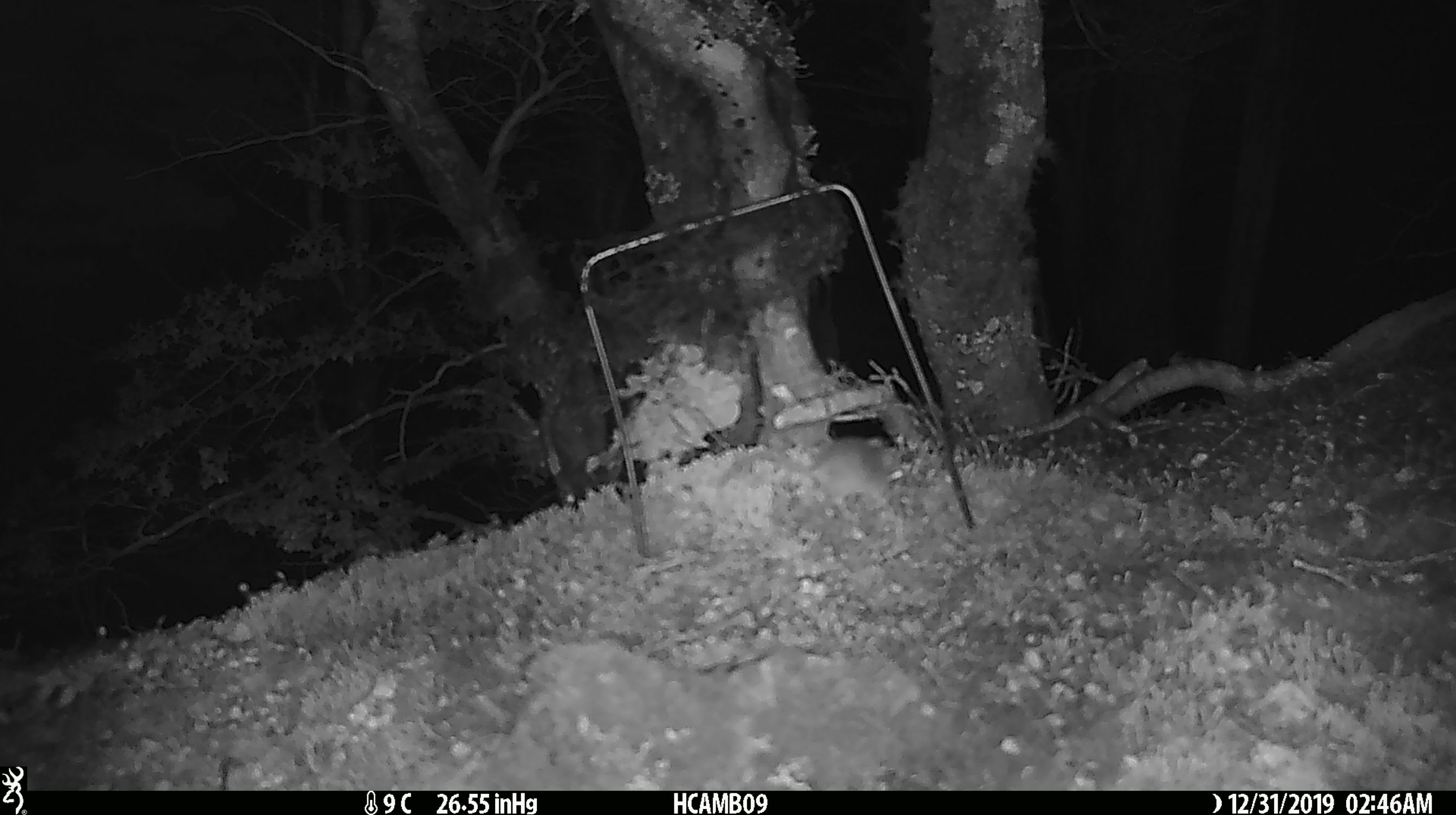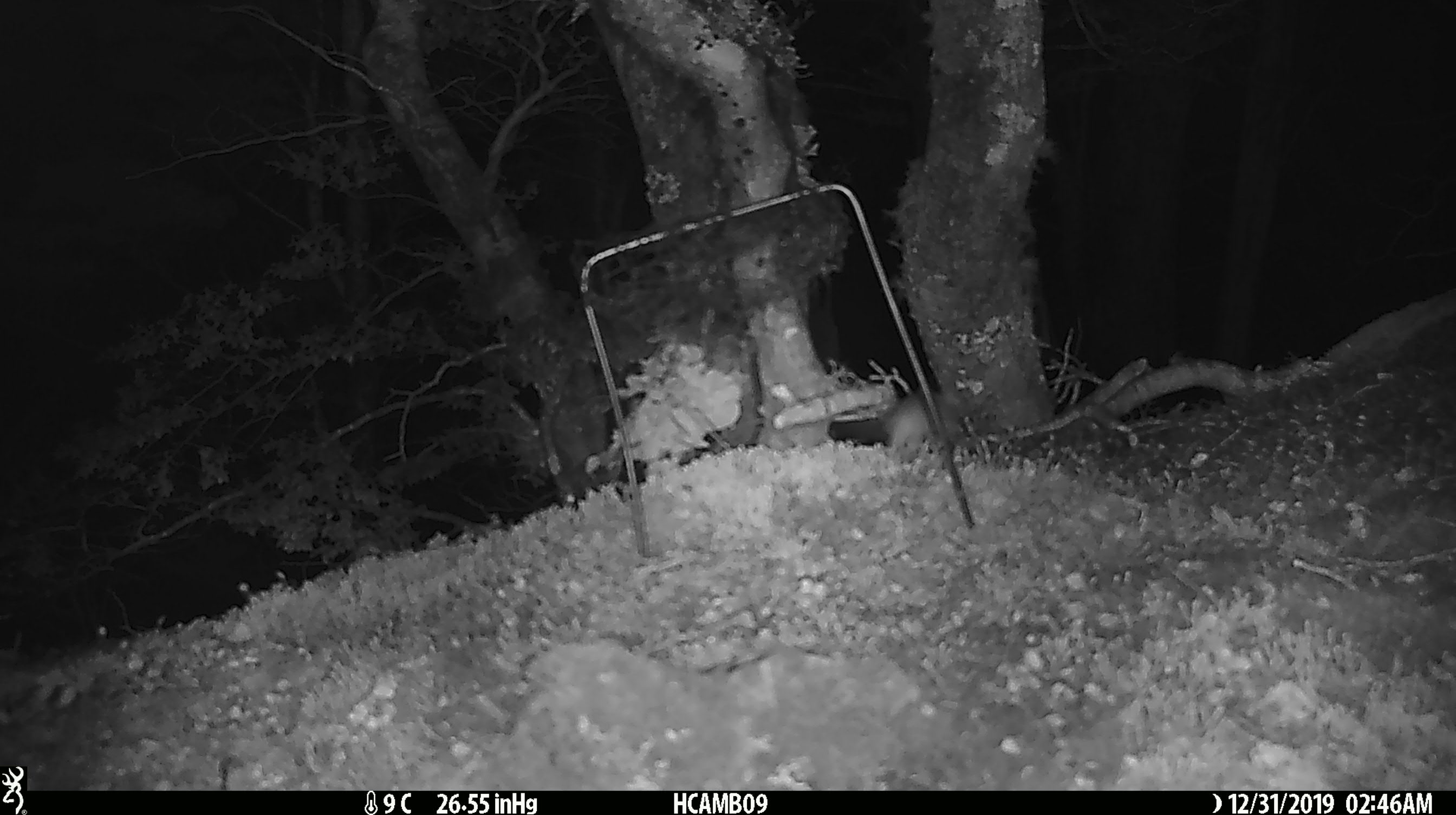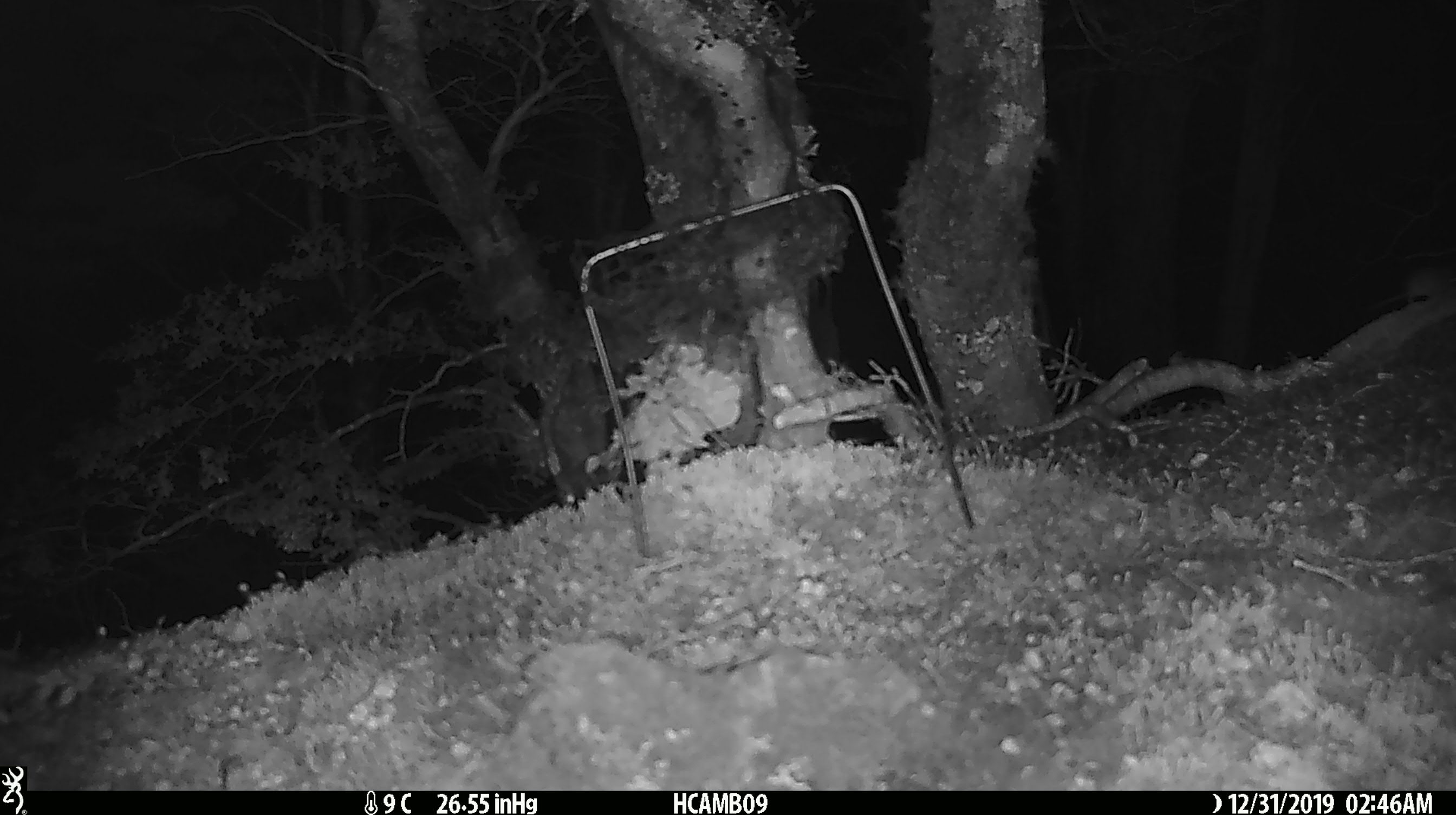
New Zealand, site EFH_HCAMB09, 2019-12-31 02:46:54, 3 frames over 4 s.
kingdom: Animalia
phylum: Chordata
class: Mammalia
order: Rodentia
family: Muridae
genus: Mus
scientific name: Mus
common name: mouse